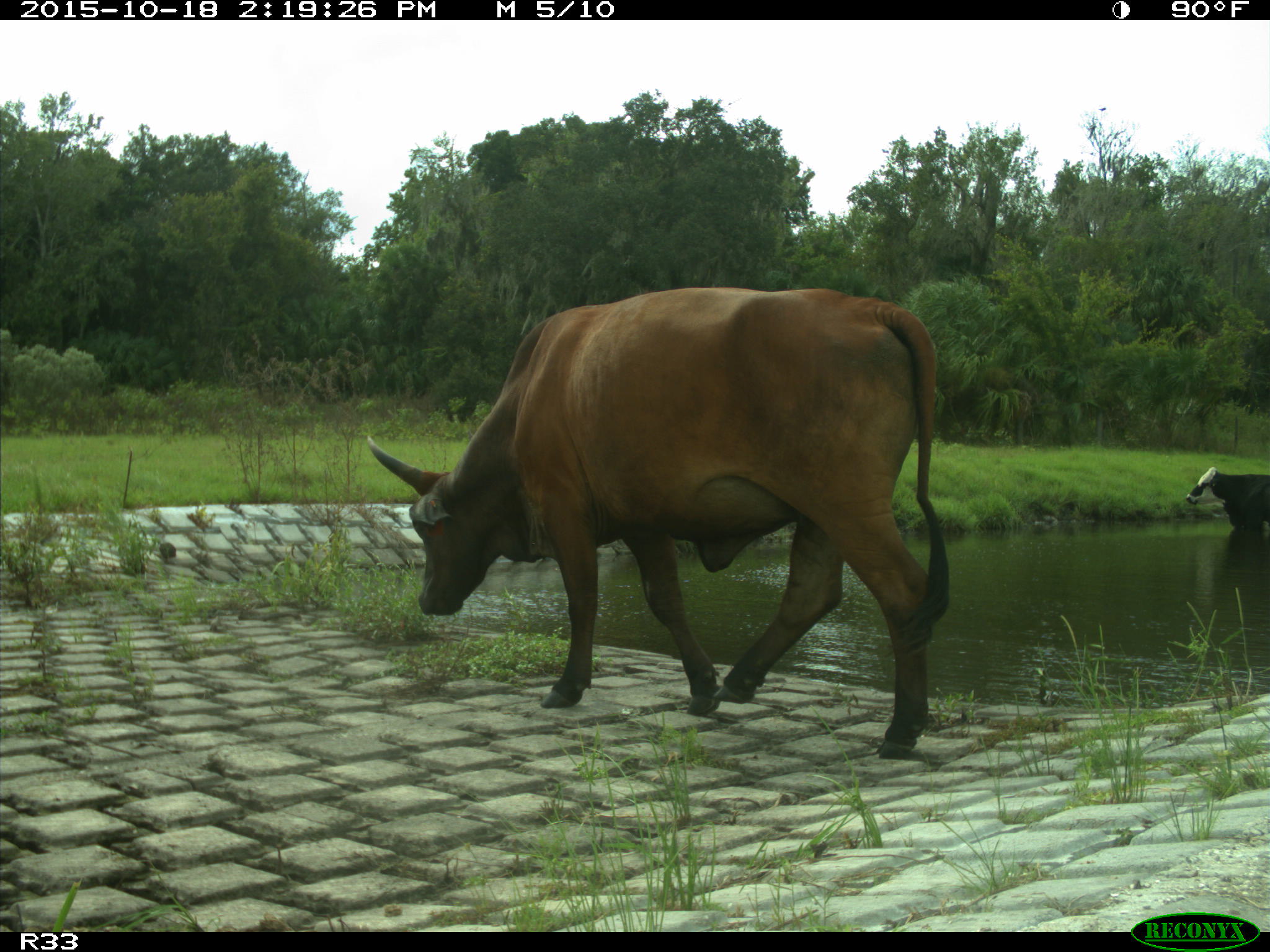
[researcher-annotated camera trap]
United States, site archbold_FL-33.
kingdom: Animalia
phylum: Chordata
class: Mammalia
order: Artiodactyla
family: Bovidae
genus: Bos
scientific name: Bos taurus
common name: domestic cow